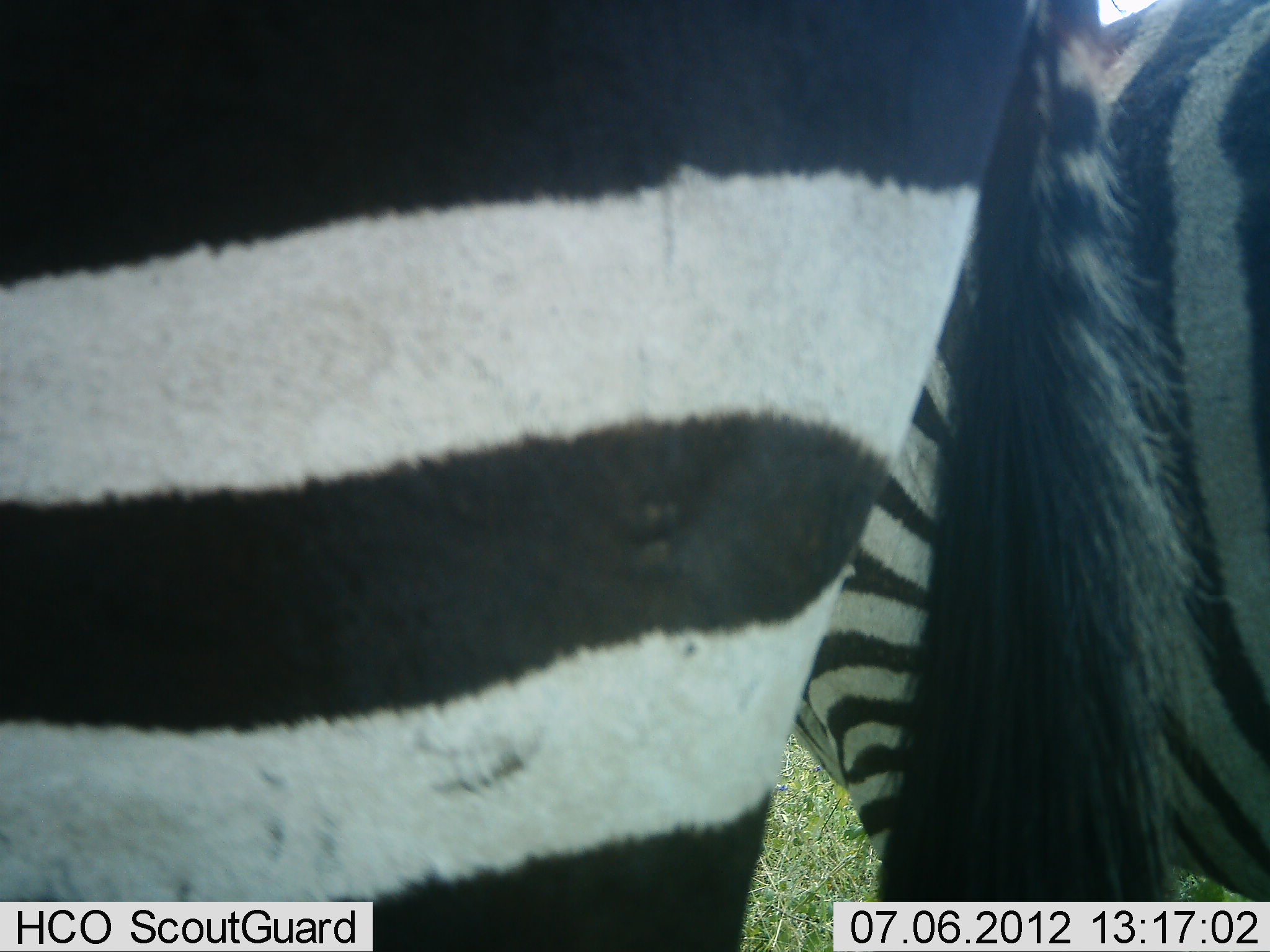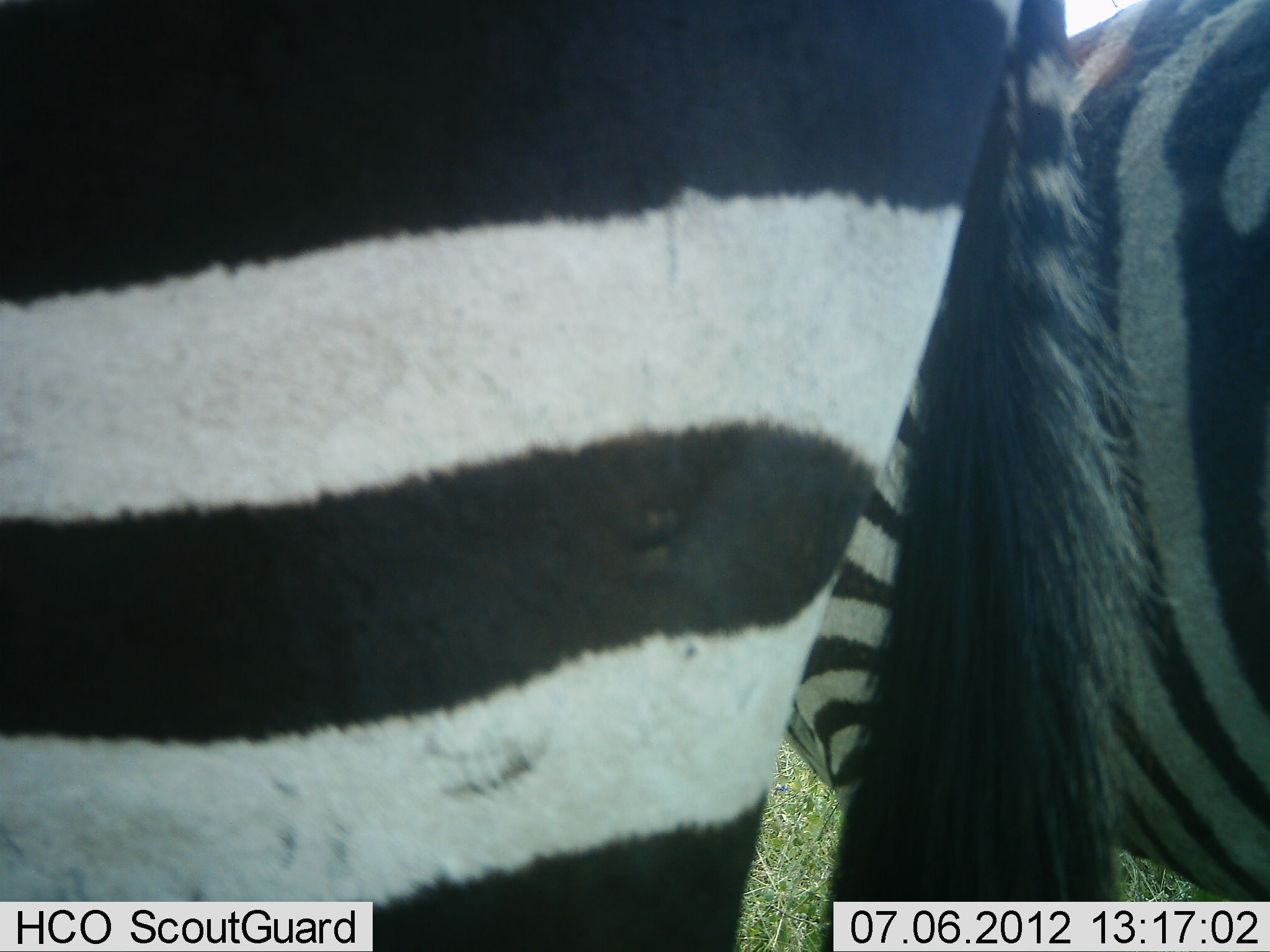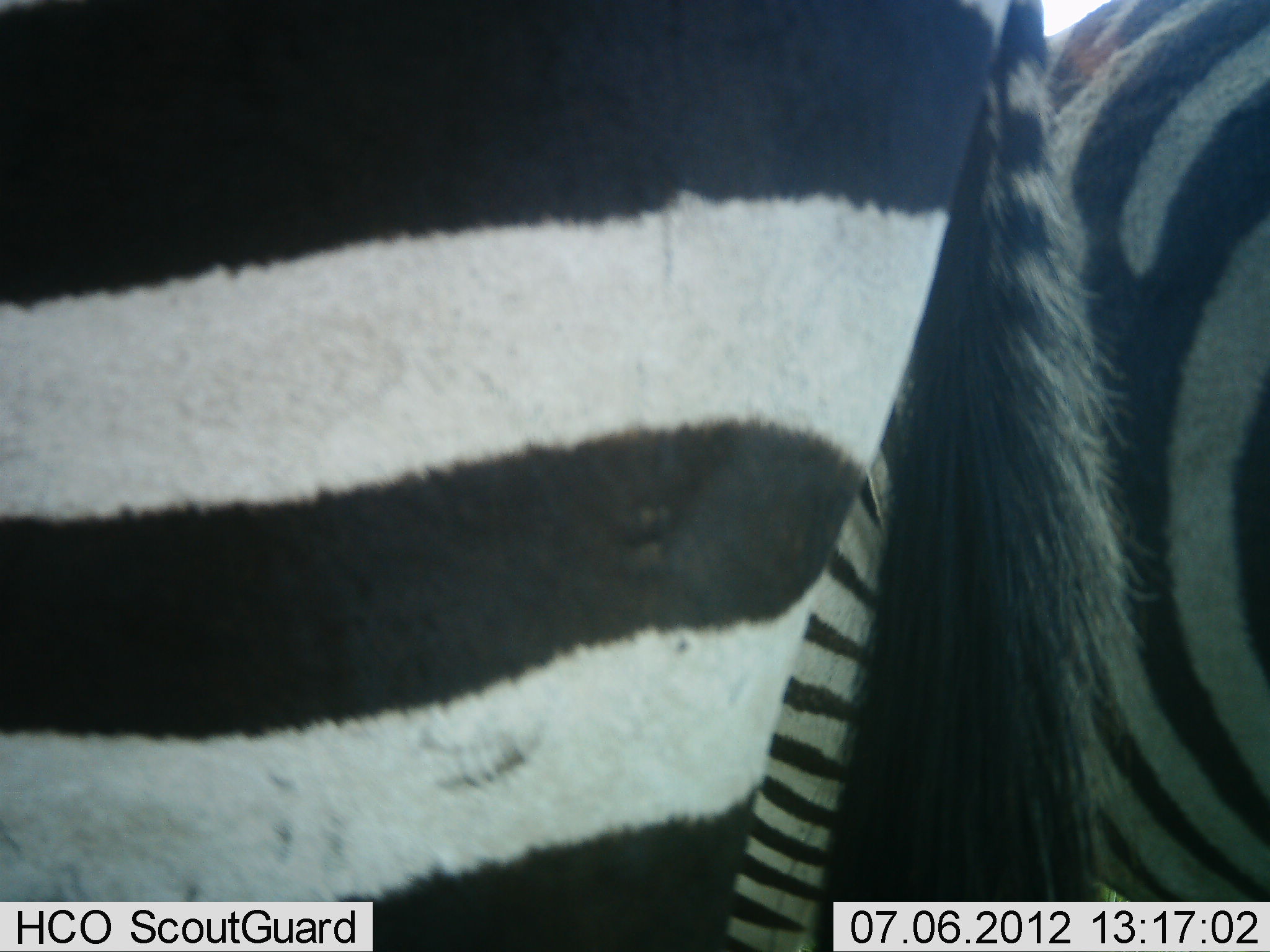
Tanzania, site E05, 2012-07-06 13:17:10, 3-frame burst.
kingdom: Animalia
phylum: Chordata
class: Mammalia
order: Perissodactyla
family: Equidae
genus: Equus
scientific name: Equus quagga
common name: plains zebra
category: zebra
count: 2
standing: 100%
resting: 0%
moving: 0%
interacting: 0%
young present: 0%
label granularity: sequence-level